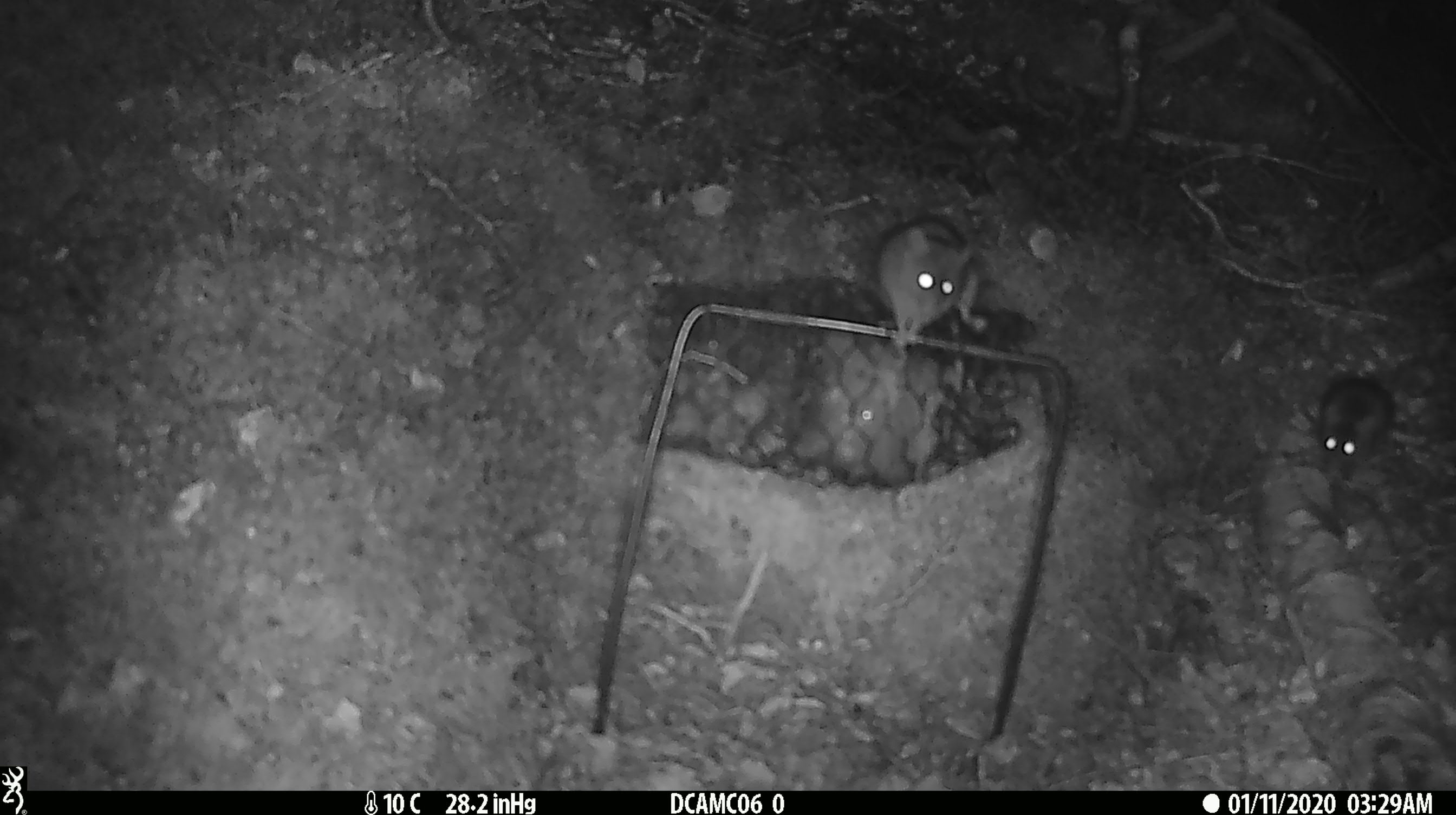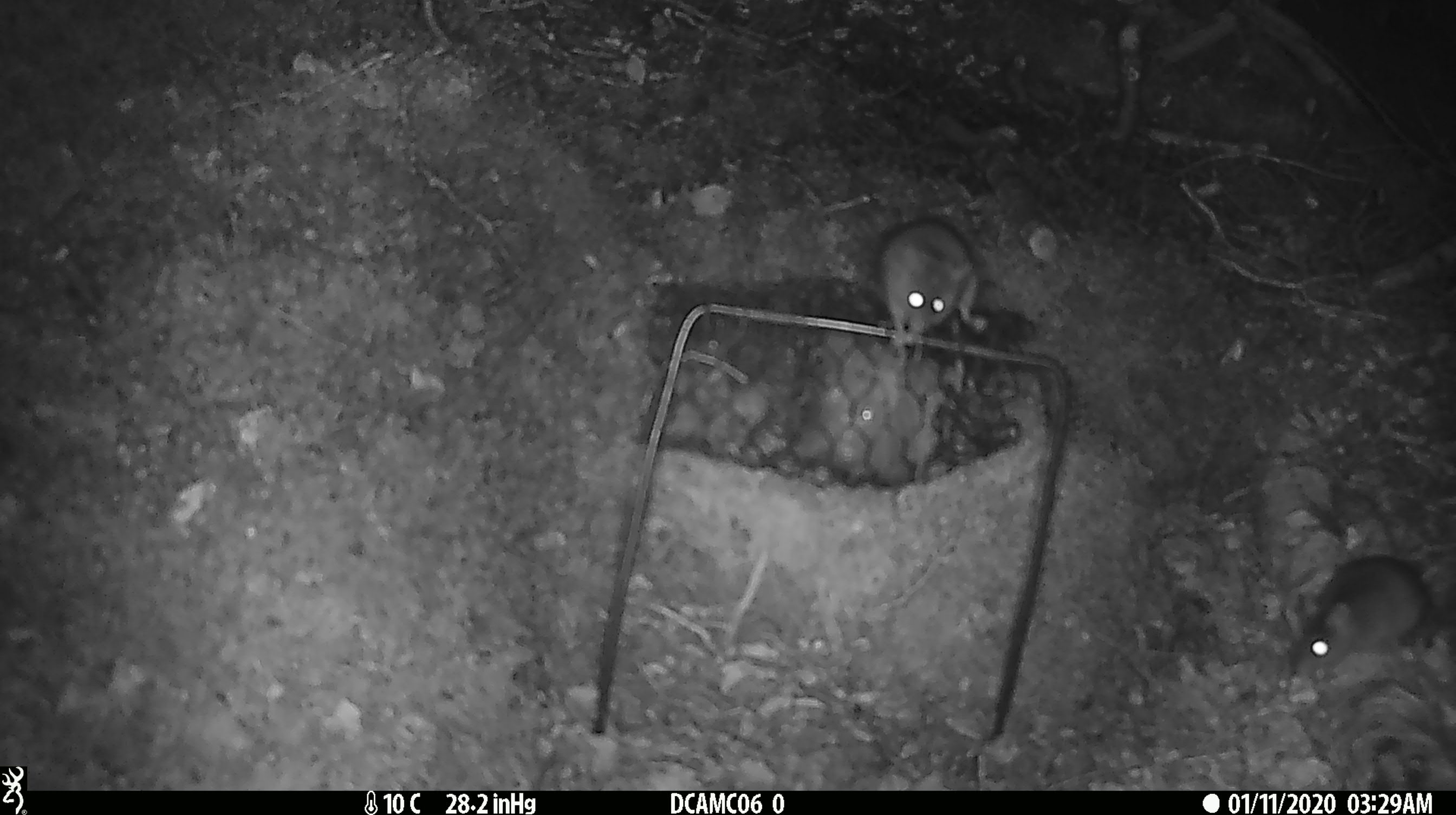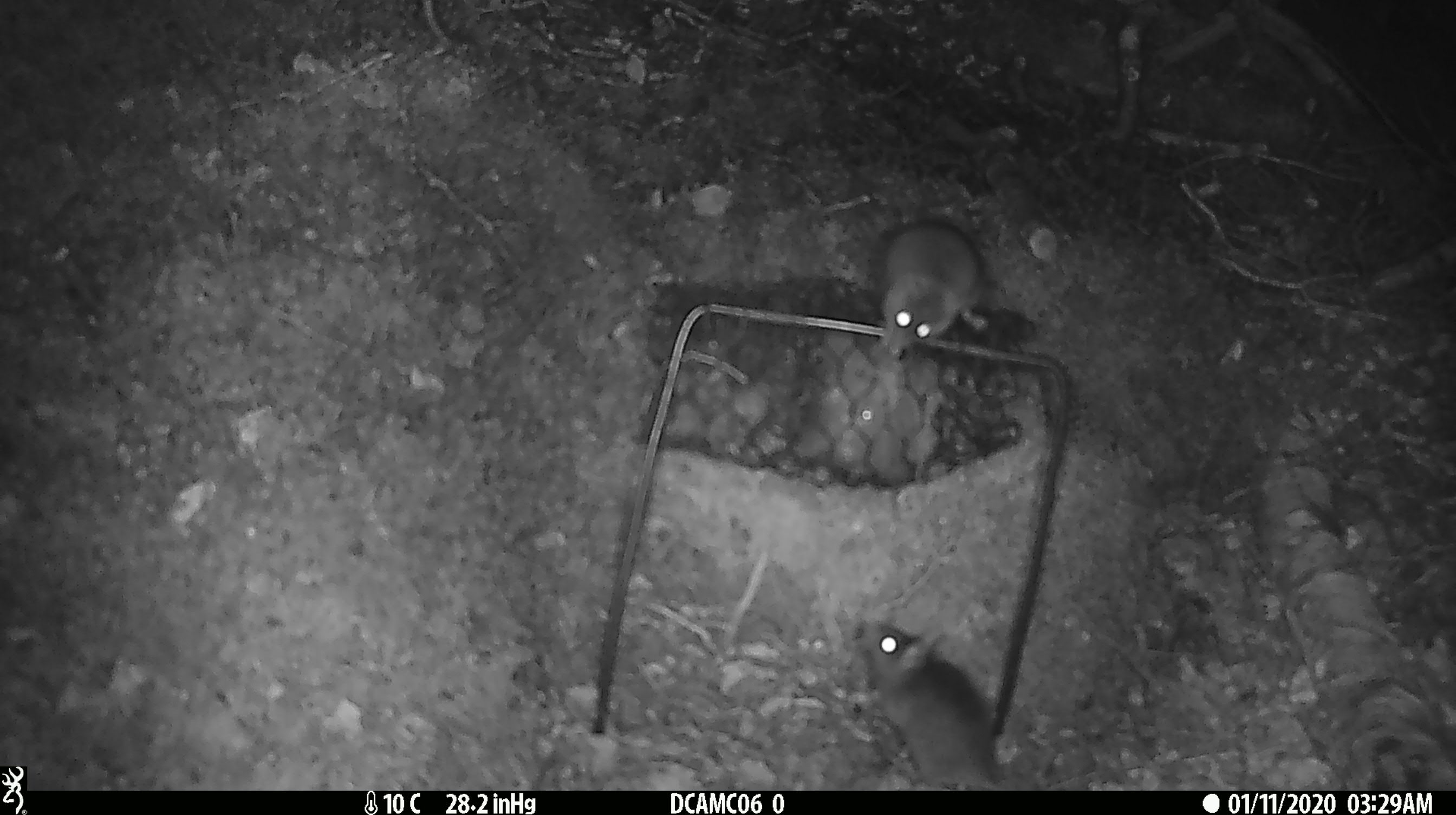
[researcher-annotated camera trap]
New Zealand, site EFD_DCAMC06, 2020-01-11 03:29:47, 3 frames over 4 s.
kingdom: Animalia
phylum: Chordata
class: Mammalia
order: Rodentia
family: Muridae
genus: Mus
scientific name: Mus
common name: mouse